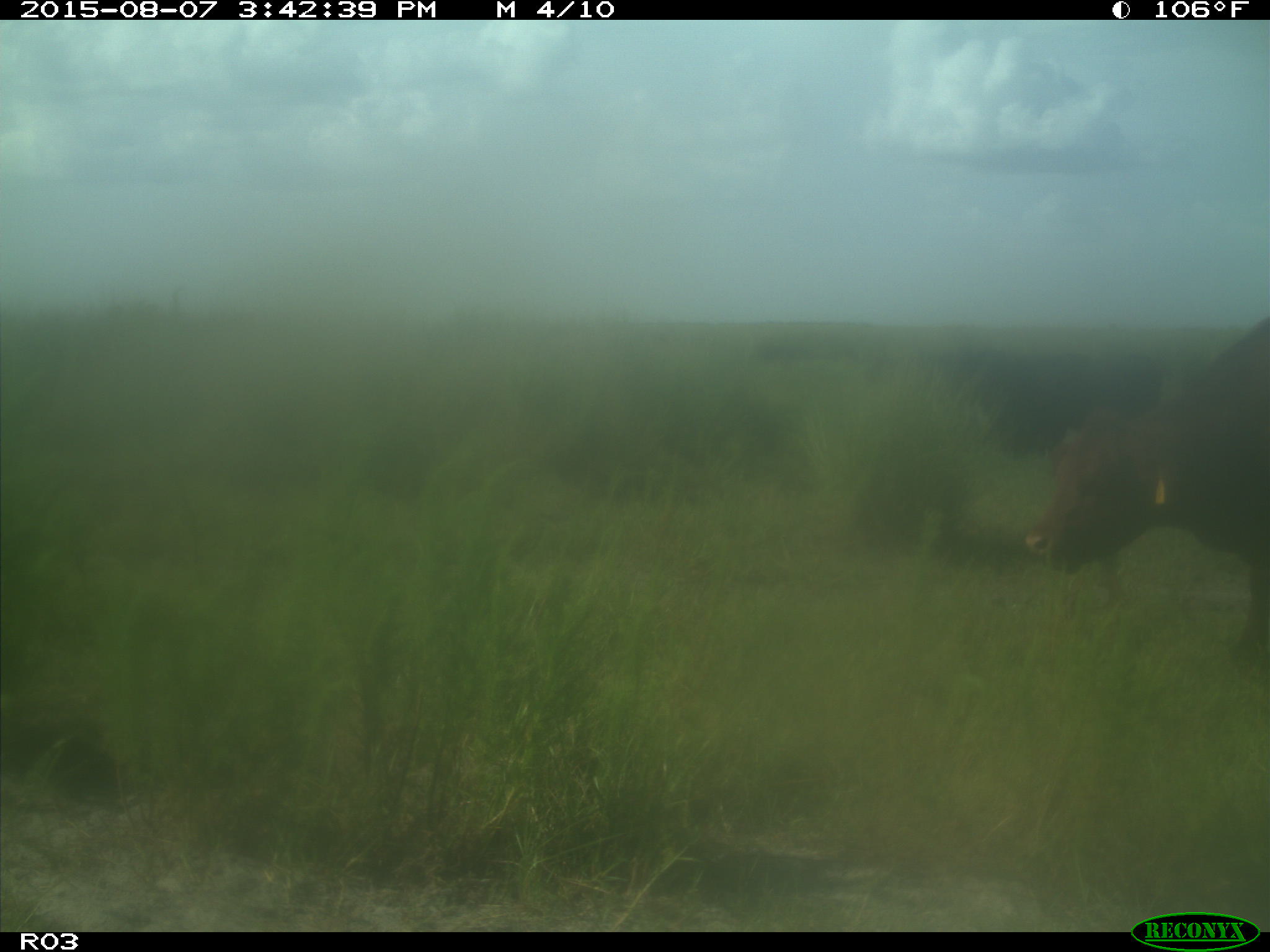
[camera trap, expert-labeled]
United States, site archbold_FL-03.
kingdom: Animalia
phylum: Chordata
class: Mammalia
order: Artiodactyla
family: Bovidae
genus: Bos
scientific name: Bos taurus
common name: domestic cow